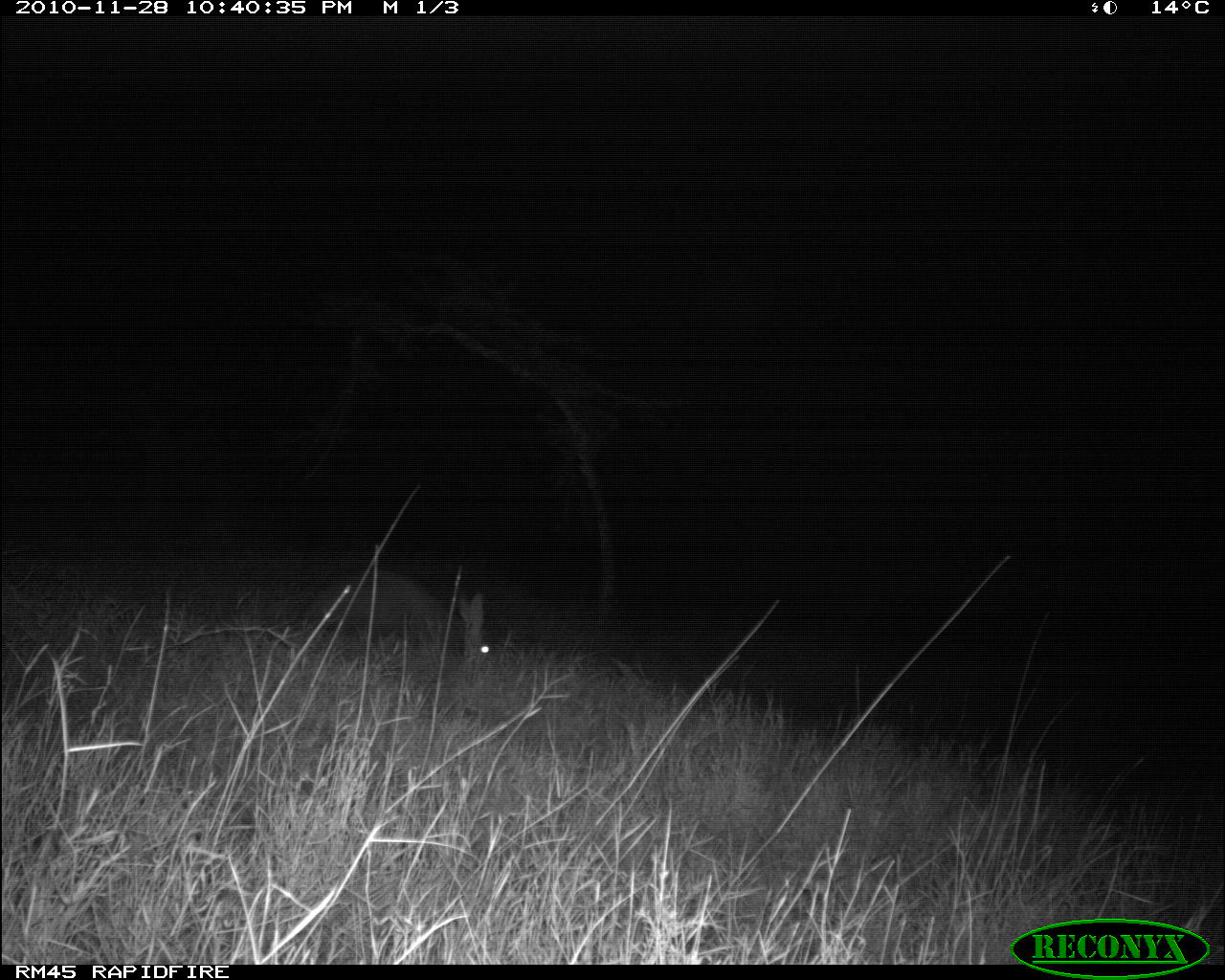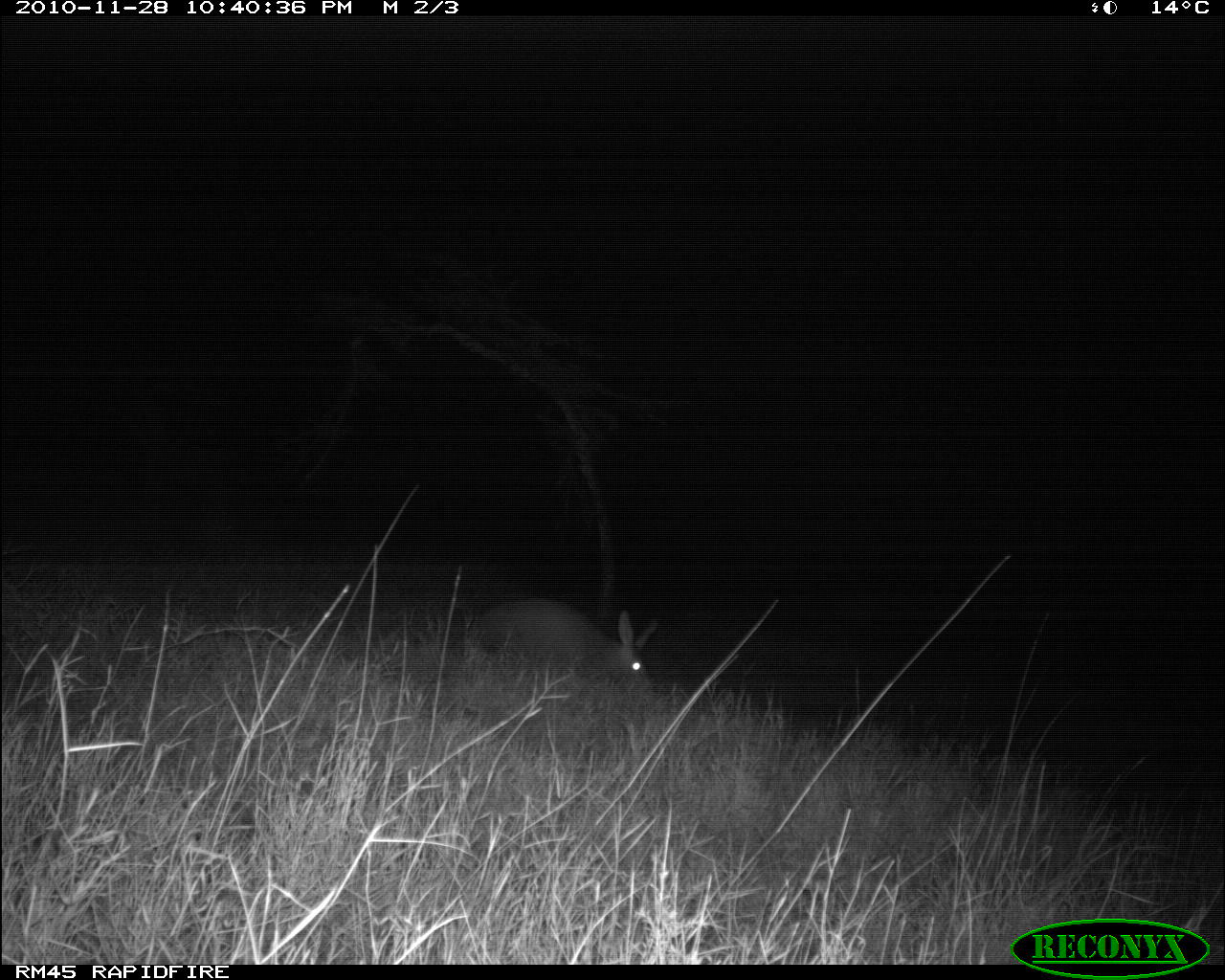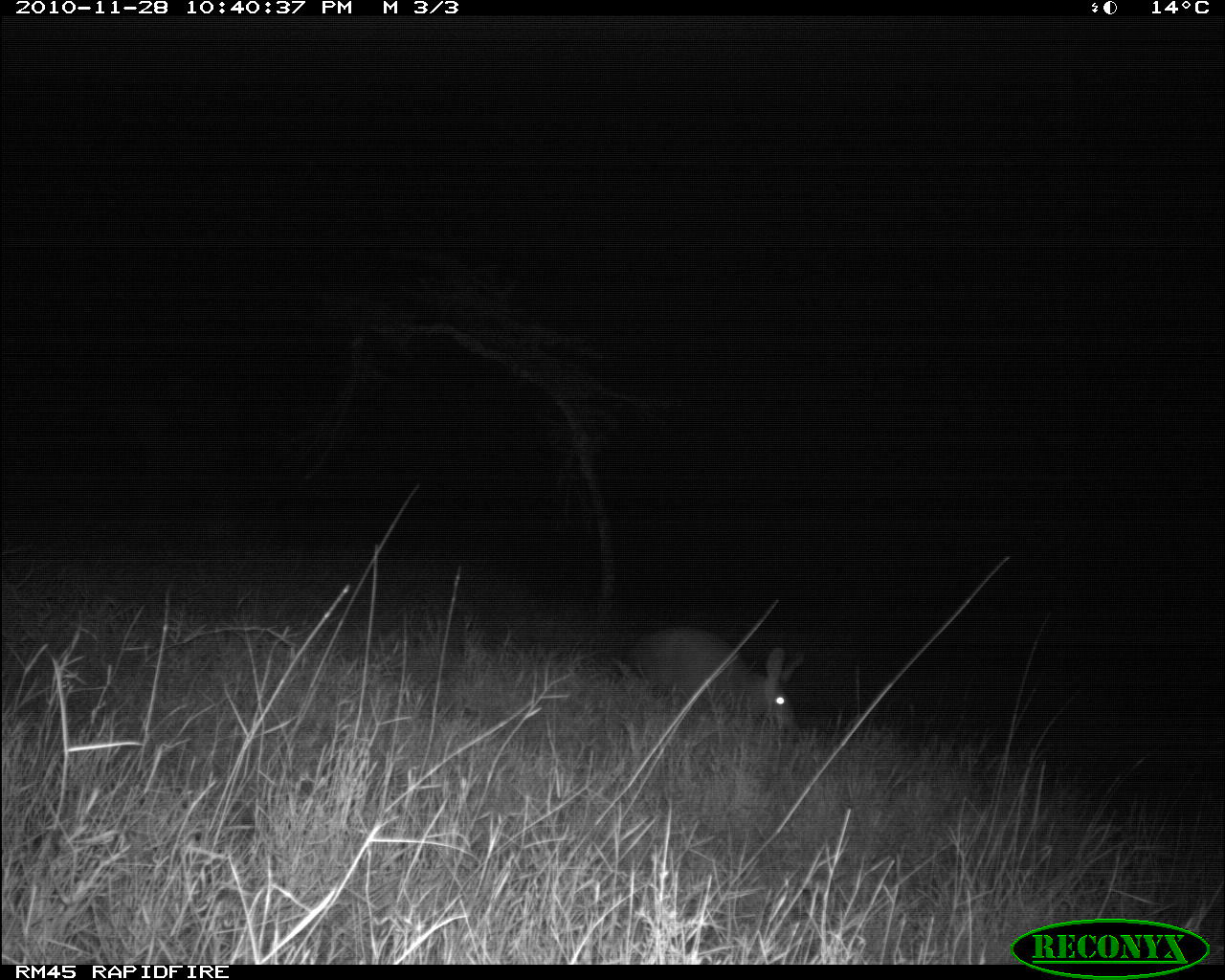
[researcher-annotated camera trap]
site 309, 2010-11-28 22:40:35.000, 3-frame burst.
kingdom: Animalia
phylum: Chordata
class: Mammalia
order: Tubulidentata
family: Orycteropodidae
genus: Orycteropus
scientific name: Orycteropus afer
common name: aardvark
Orycteropus afer (aardvark), count 1.